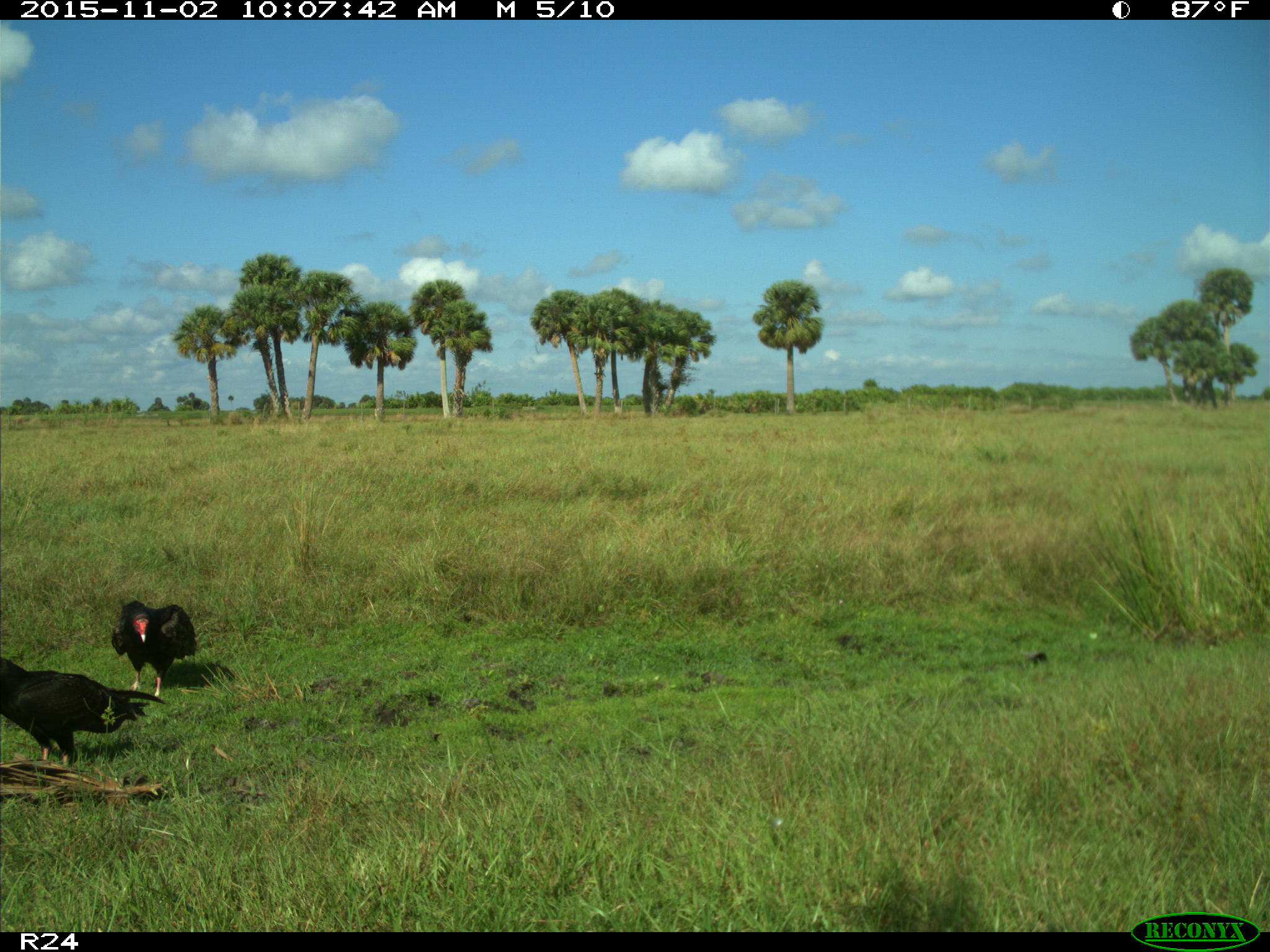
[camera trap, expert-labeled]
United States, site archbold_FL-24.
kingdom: Animalia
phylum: Chordata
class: Aves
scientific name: Aves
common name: birds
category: unidentified bird